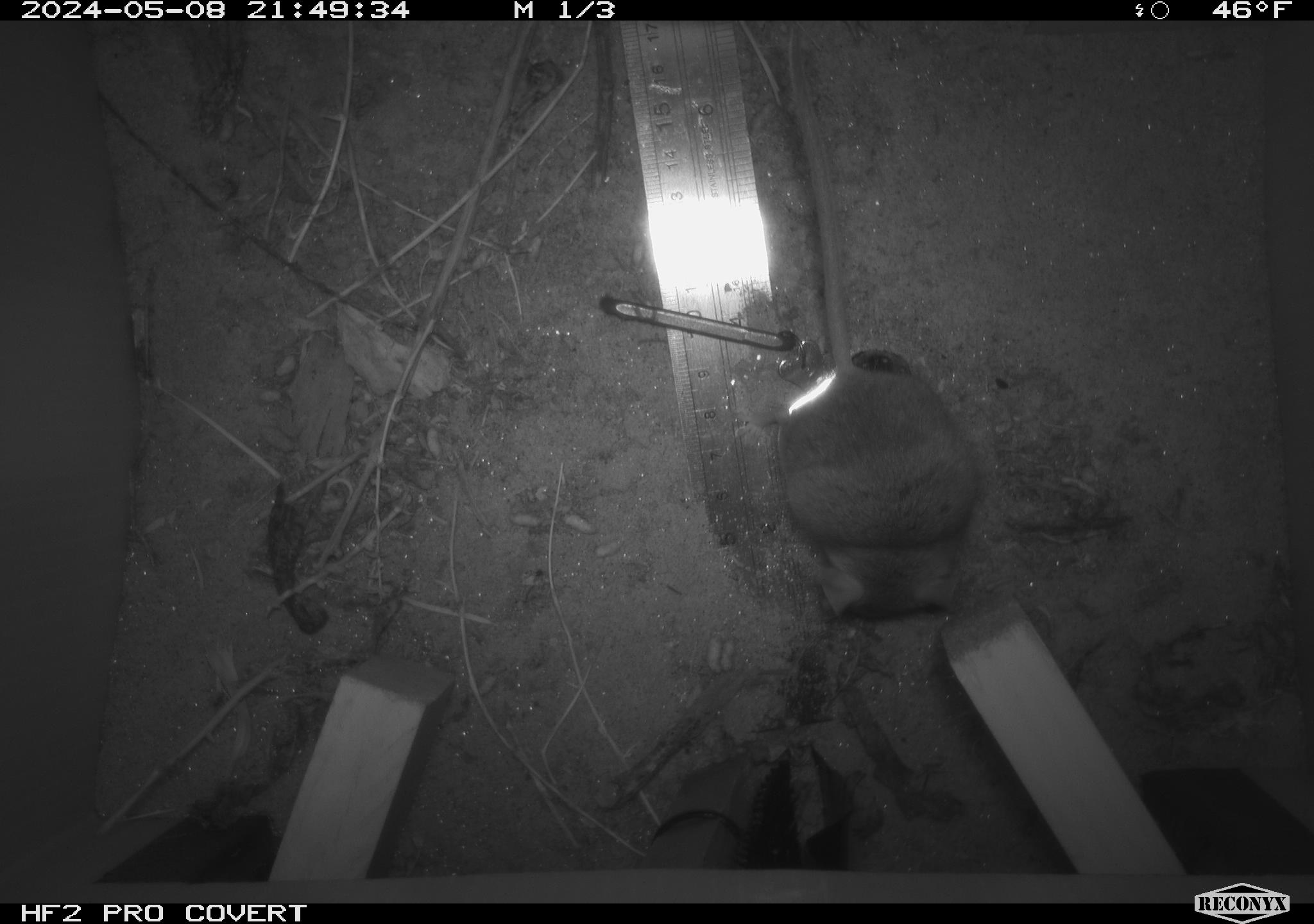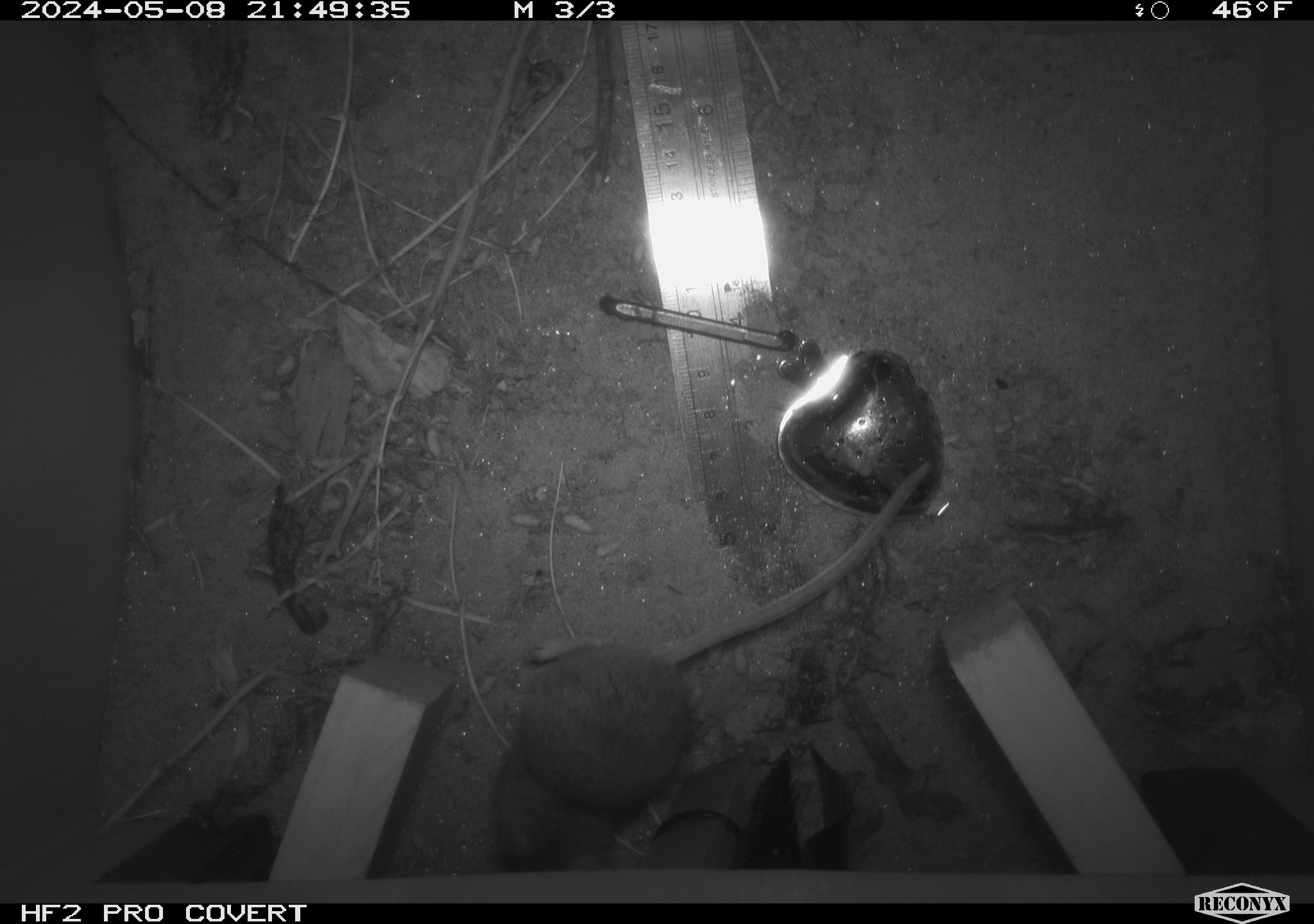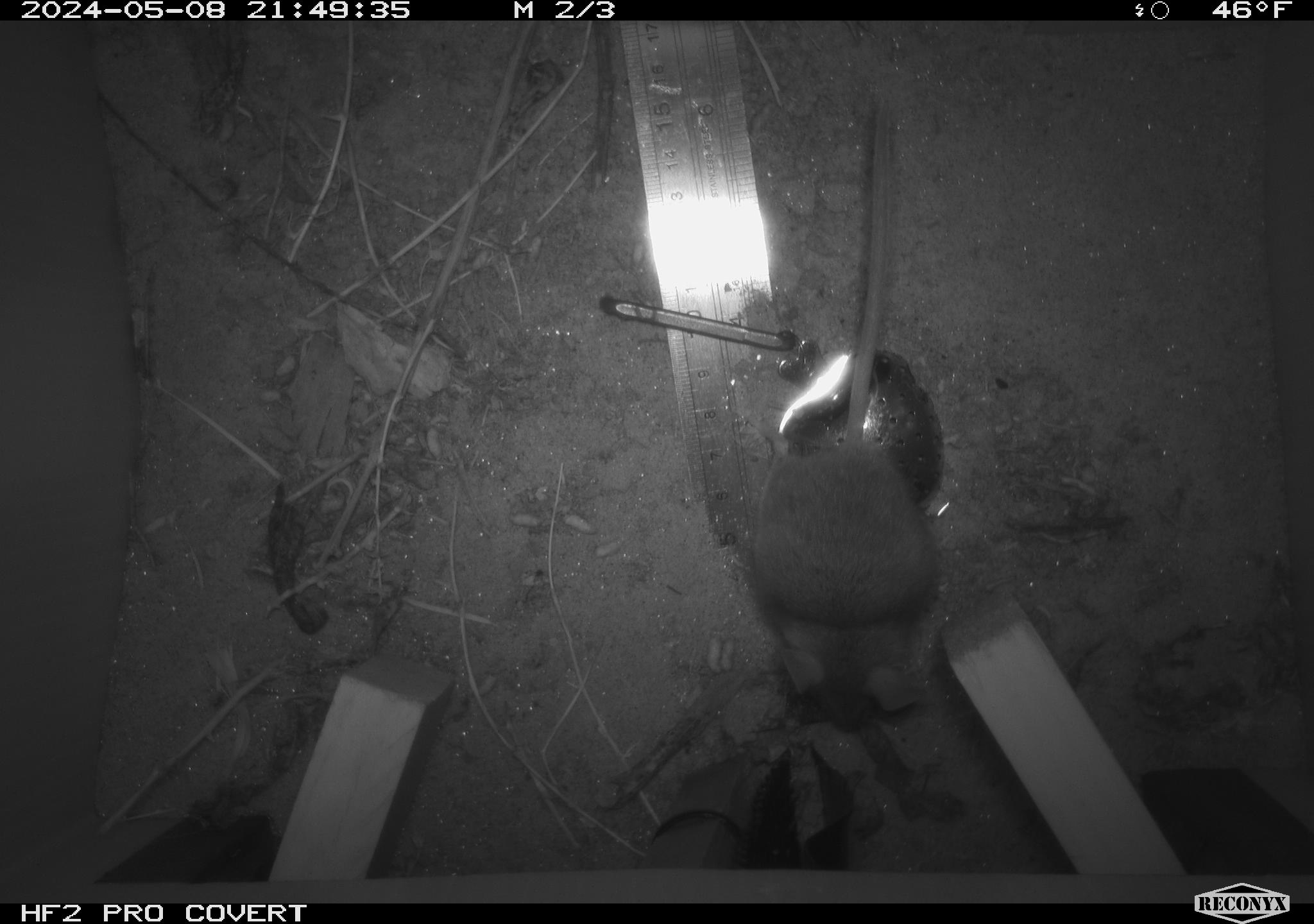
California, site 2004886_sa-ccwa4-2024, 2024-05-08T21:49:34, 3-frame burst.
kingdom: Animalia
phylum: Chordata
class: Mammalia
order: Rodentia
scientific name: Rodentia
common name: mouse species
Mouse species (Rodentia).